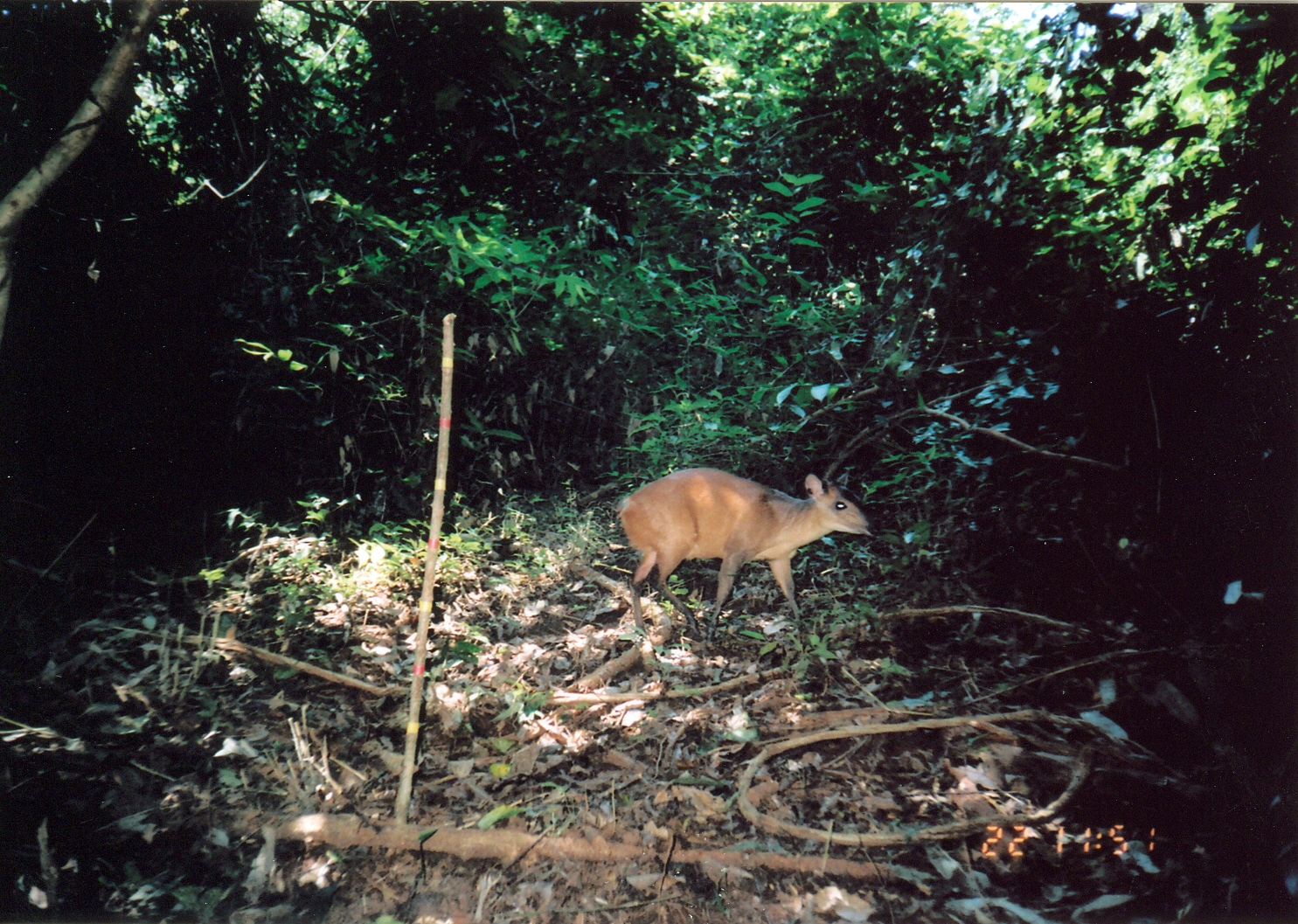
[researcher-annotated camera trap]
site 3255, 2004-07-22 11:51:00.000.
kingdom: Animalia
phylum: Chordata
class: Mammalia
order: Artiodactyla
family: Bovidae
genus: Cephalophus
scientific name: Cephalophus harveyi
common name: harvey's duiker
Cephalophus harveyi (harvey's duiker), count 1.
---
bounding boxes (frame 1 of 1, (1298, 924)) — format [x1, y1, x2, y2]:
cephalophus harveyi: [612, 466, 876, 648]